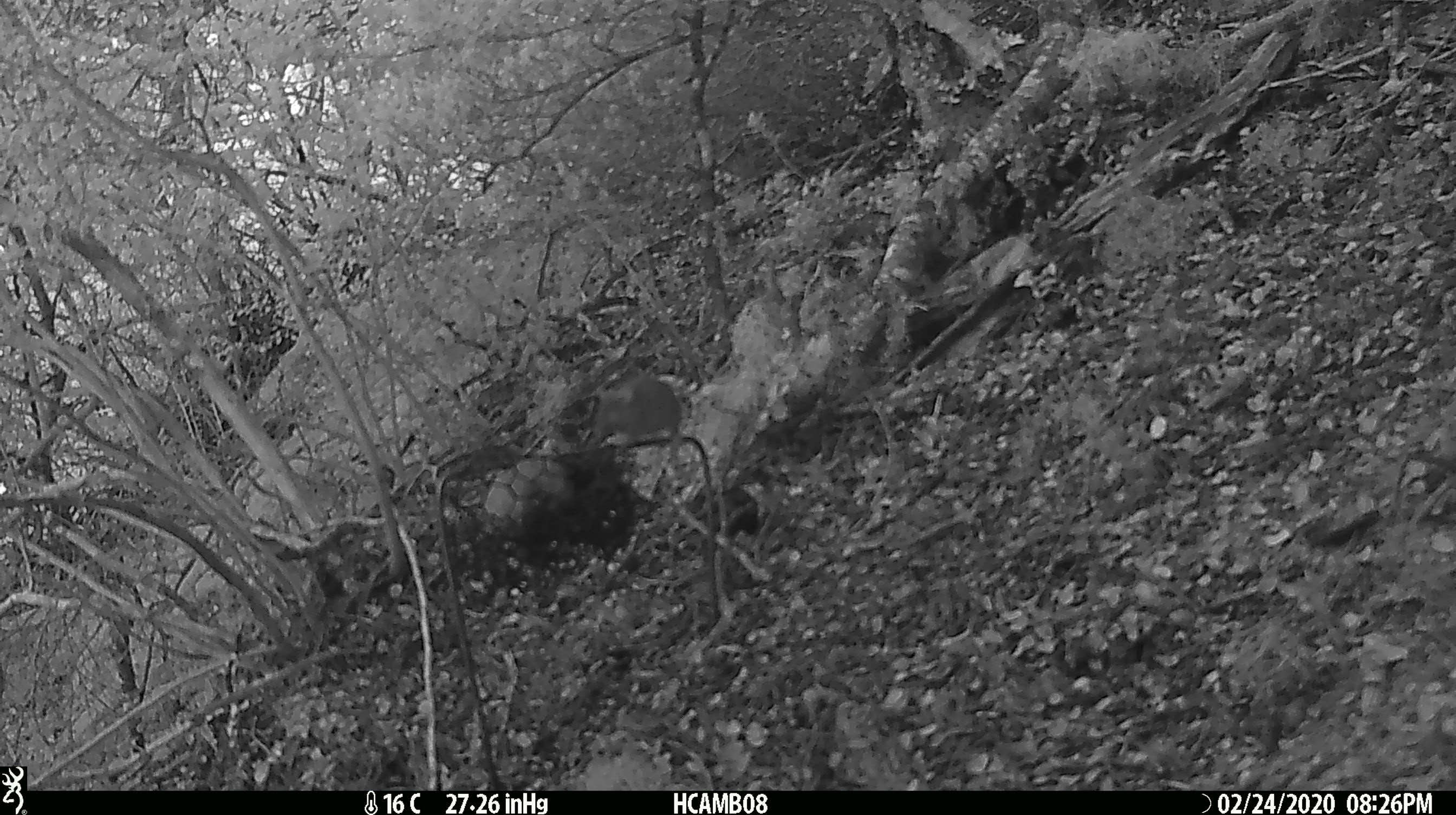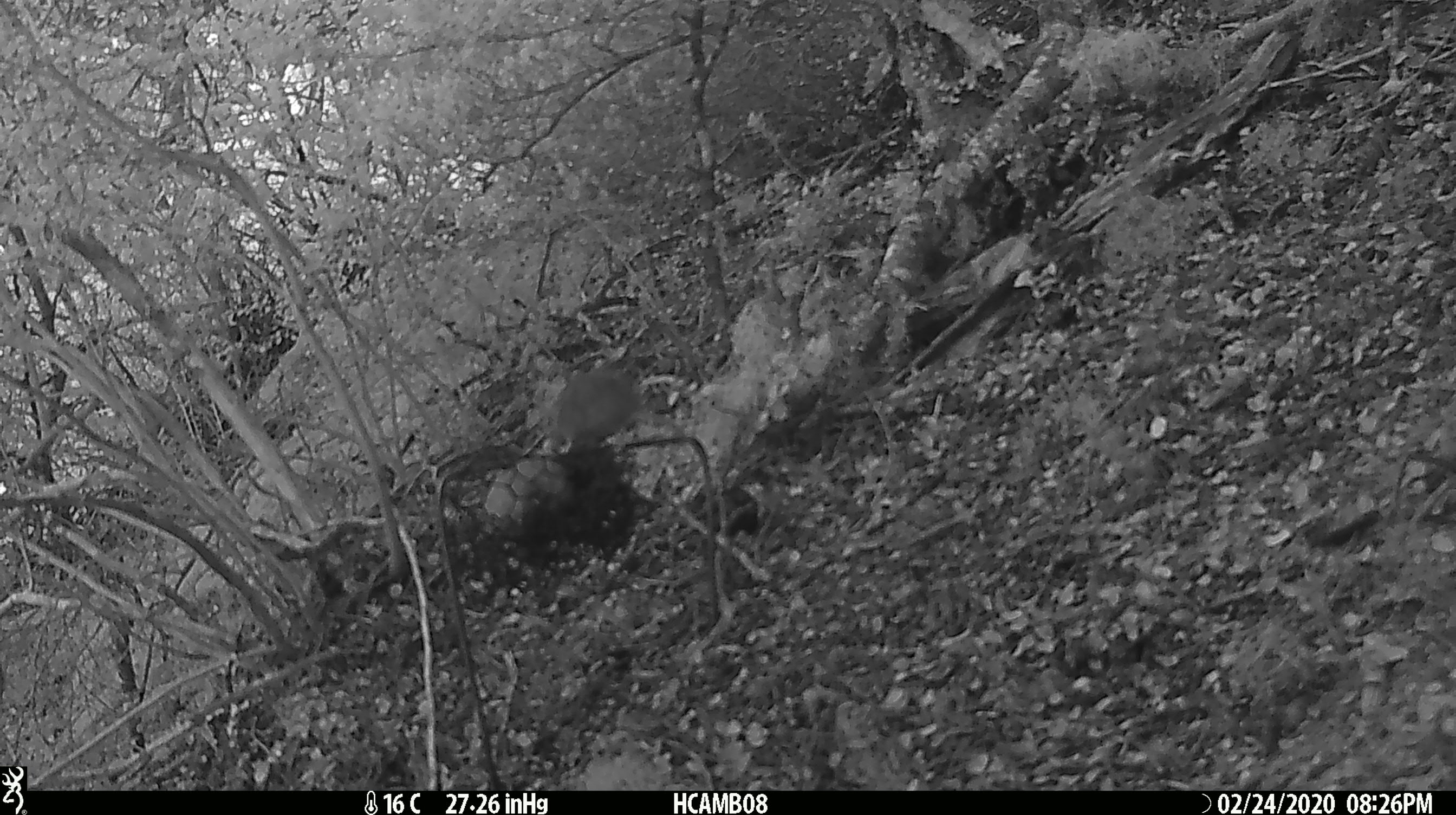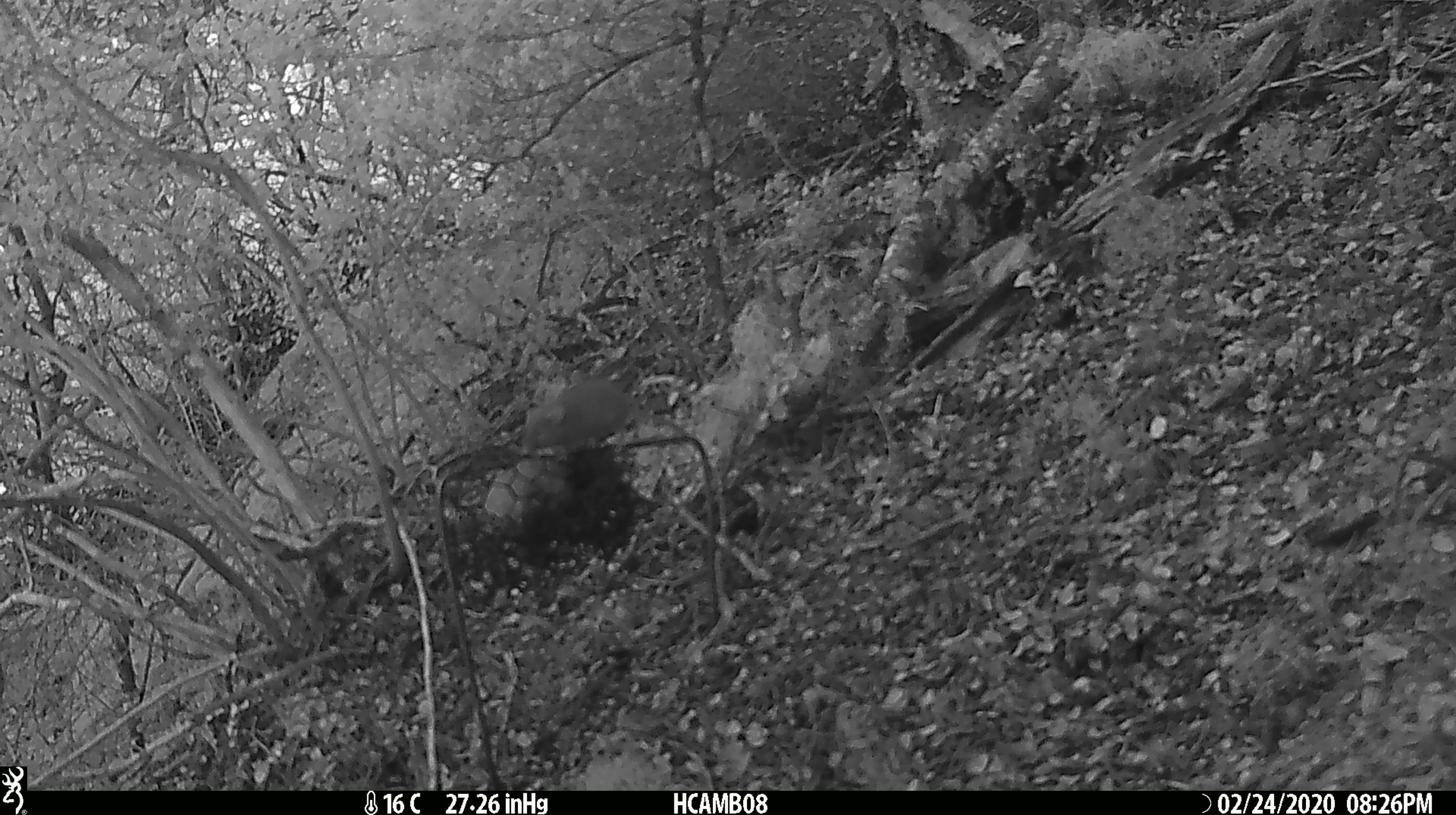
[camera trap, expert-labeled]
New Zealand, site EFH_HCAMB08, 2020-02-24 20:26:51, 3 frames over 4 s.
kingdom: Animalia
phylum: Chordata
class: Mammalia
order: Rodentia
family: Muridae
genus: Mus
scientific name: Mus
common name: mouse